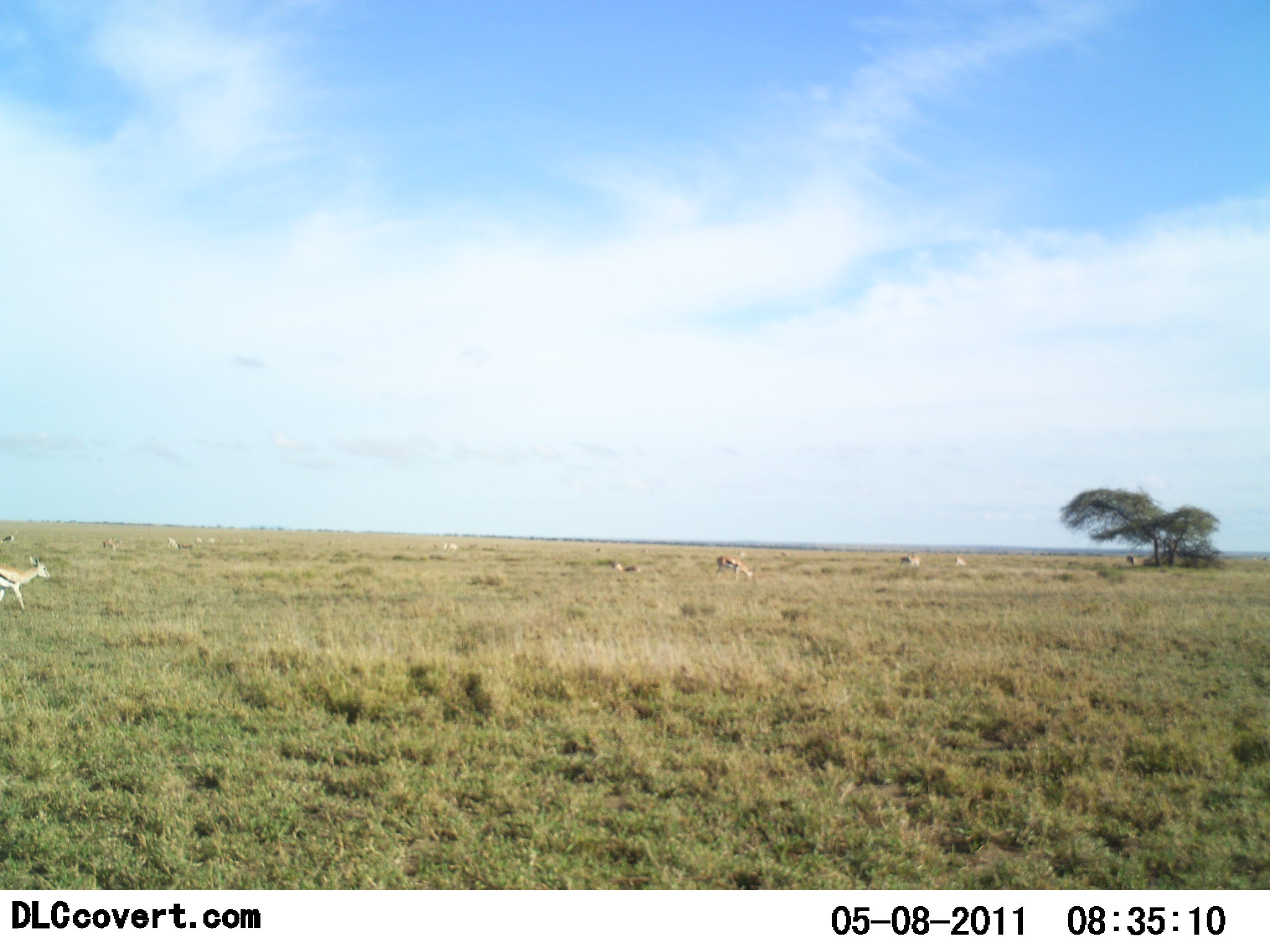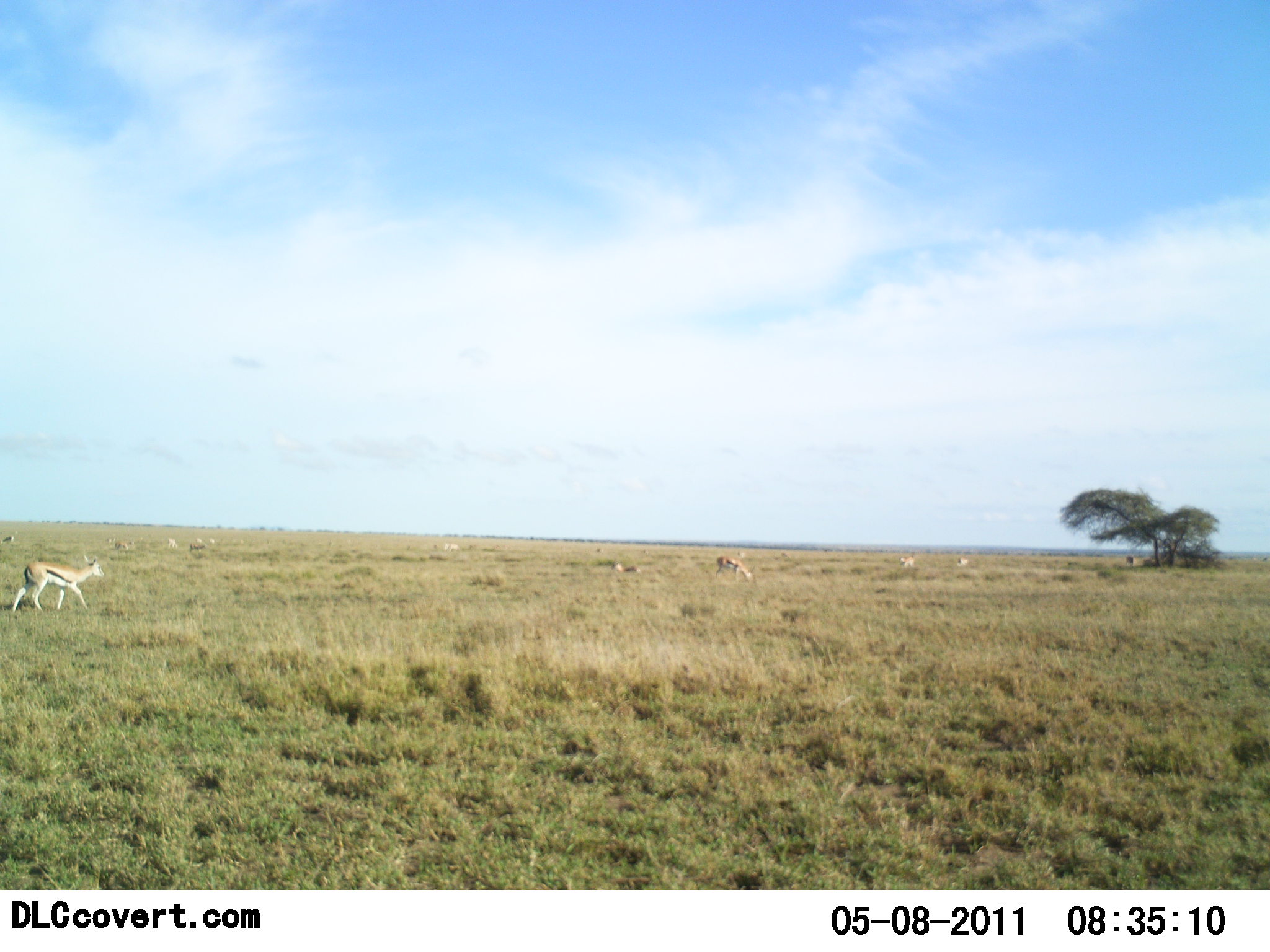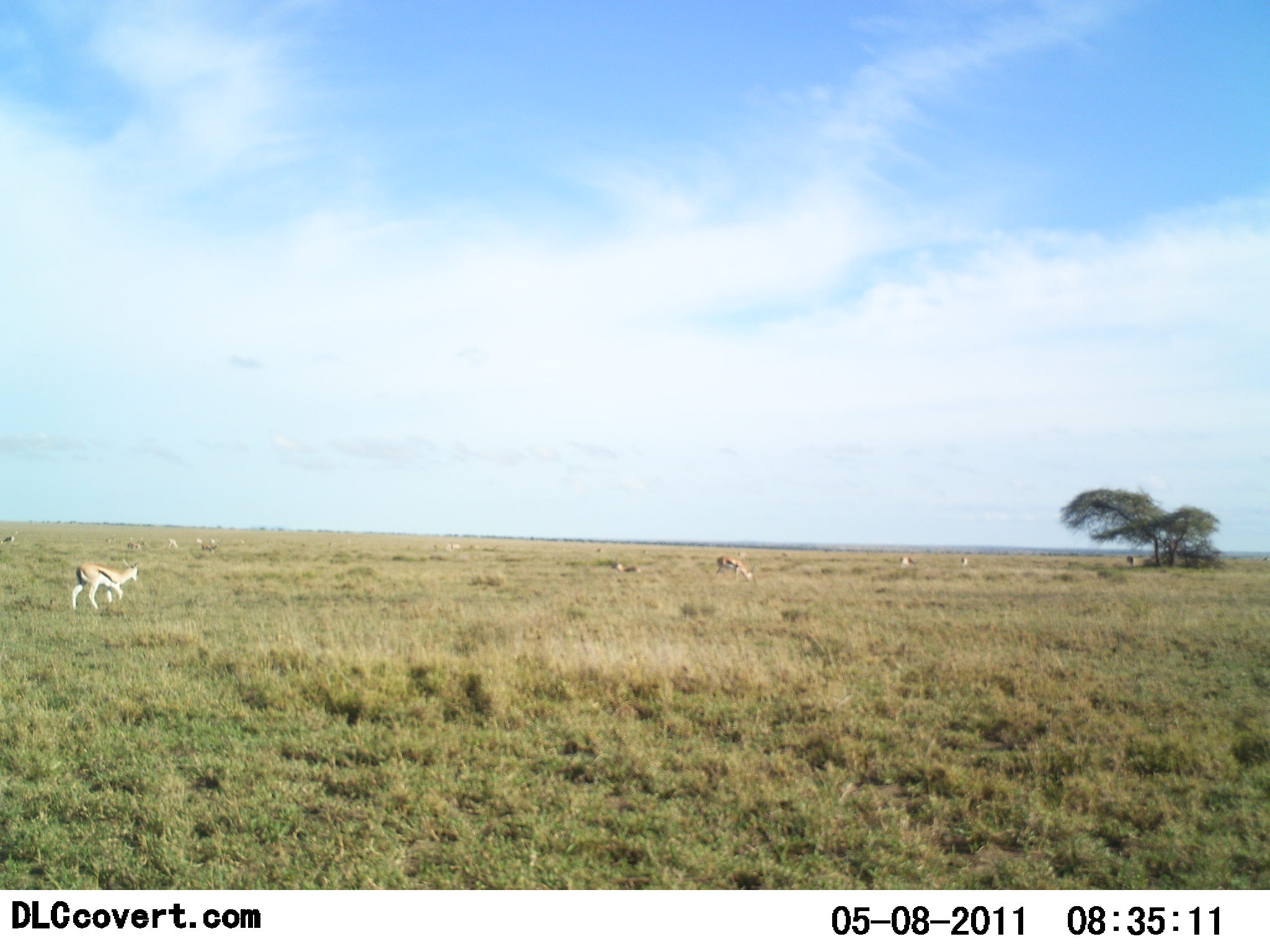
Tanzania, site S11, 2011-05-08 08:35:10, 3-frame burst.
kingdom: Animalia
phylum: Chordata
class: Mammalia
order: Artiodactyla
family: Bovidae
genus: Eudorcas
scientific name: Eudorcas thomsonii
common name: thomson's gazelle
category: gazellethomsons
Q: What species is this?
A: Gazellethomsons (thomson's gazelle) (Eudorcas thomsonii).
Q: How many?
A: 9.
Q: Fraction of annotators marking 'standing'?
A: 46%.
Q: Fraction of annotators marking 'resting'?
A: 15%.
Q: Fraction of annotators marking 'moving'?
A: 92%.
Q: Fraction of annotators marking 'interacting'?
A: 0%.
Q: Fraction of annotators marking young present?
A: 15%.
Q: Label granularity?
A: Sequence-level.